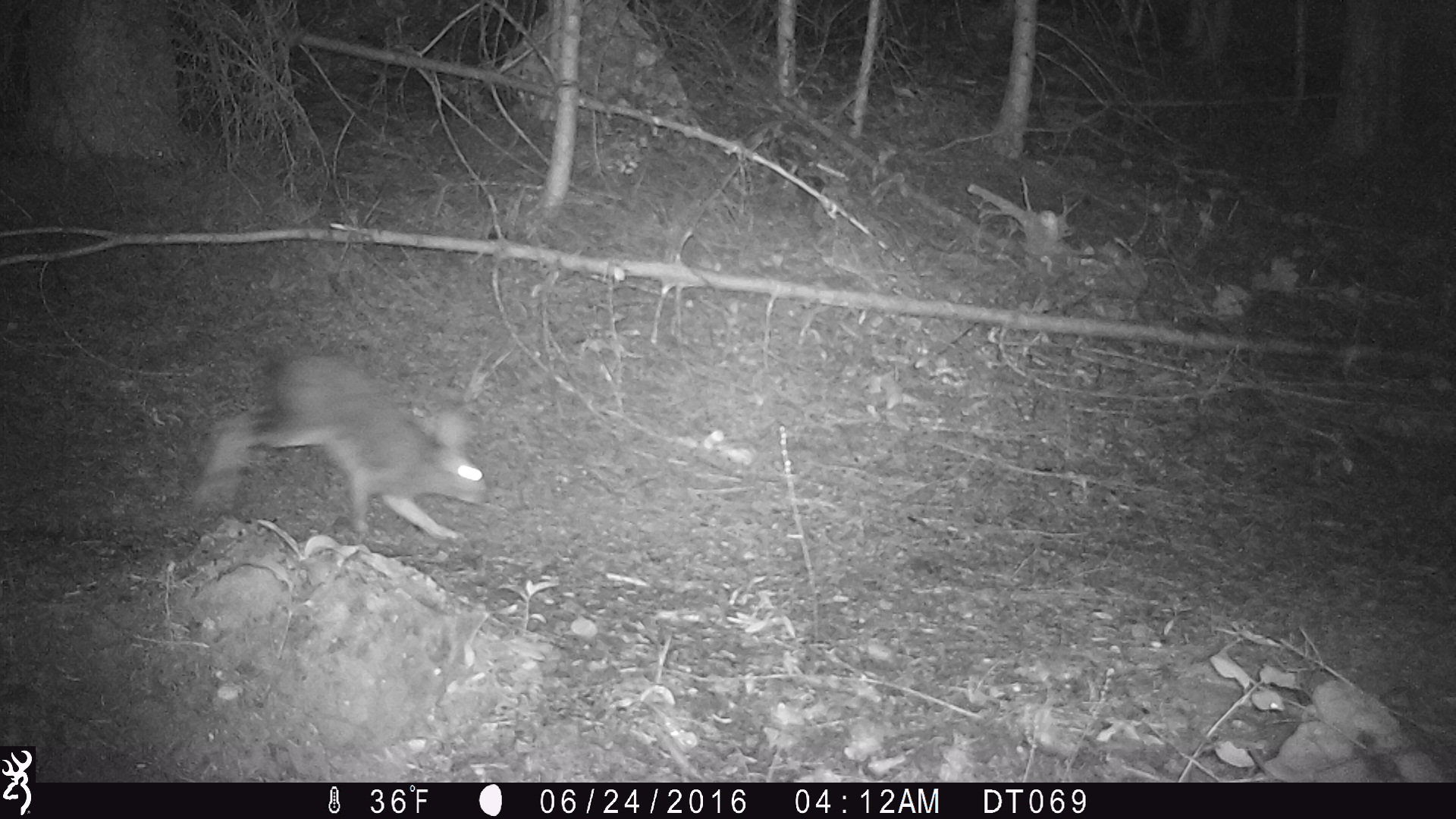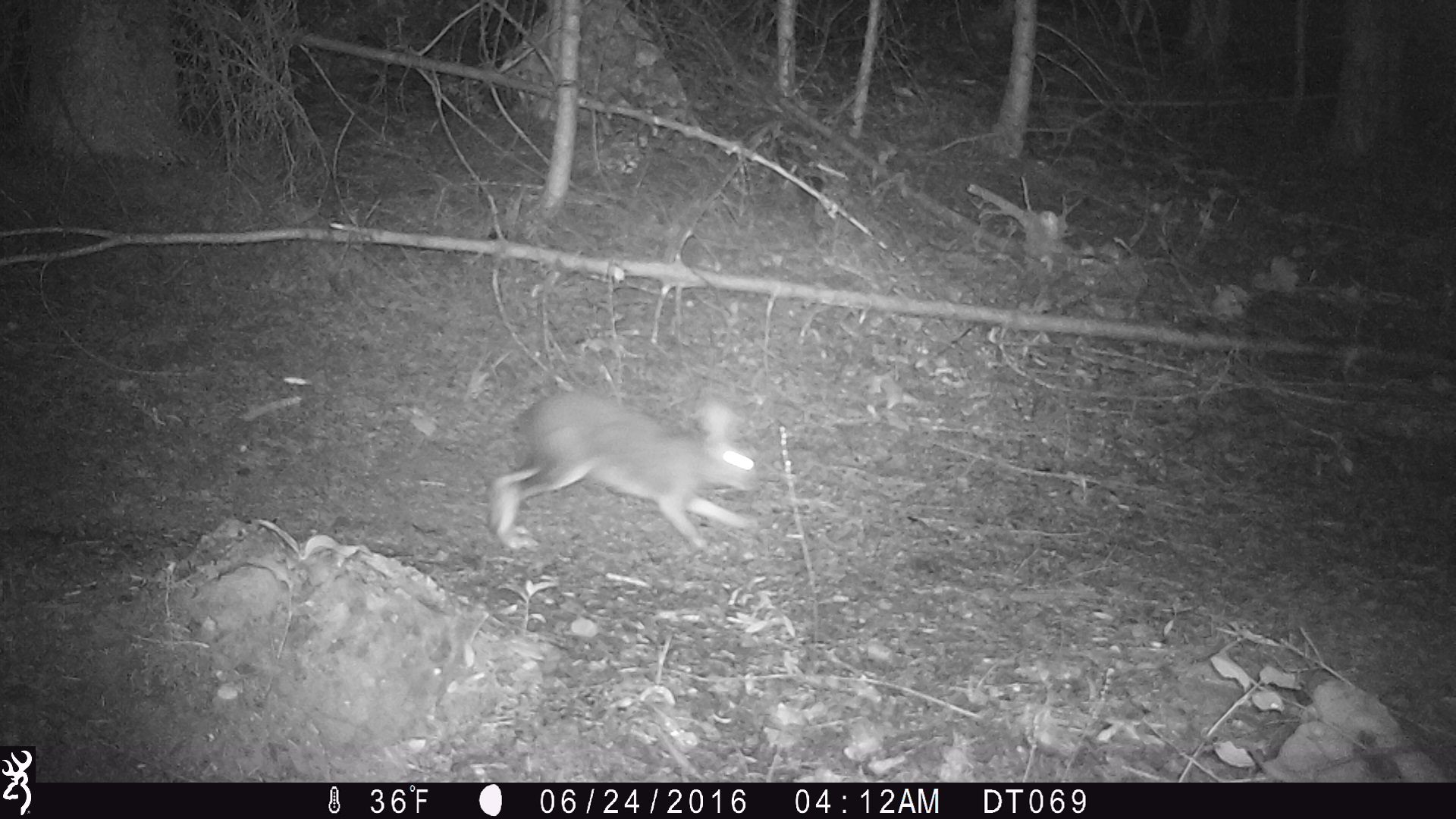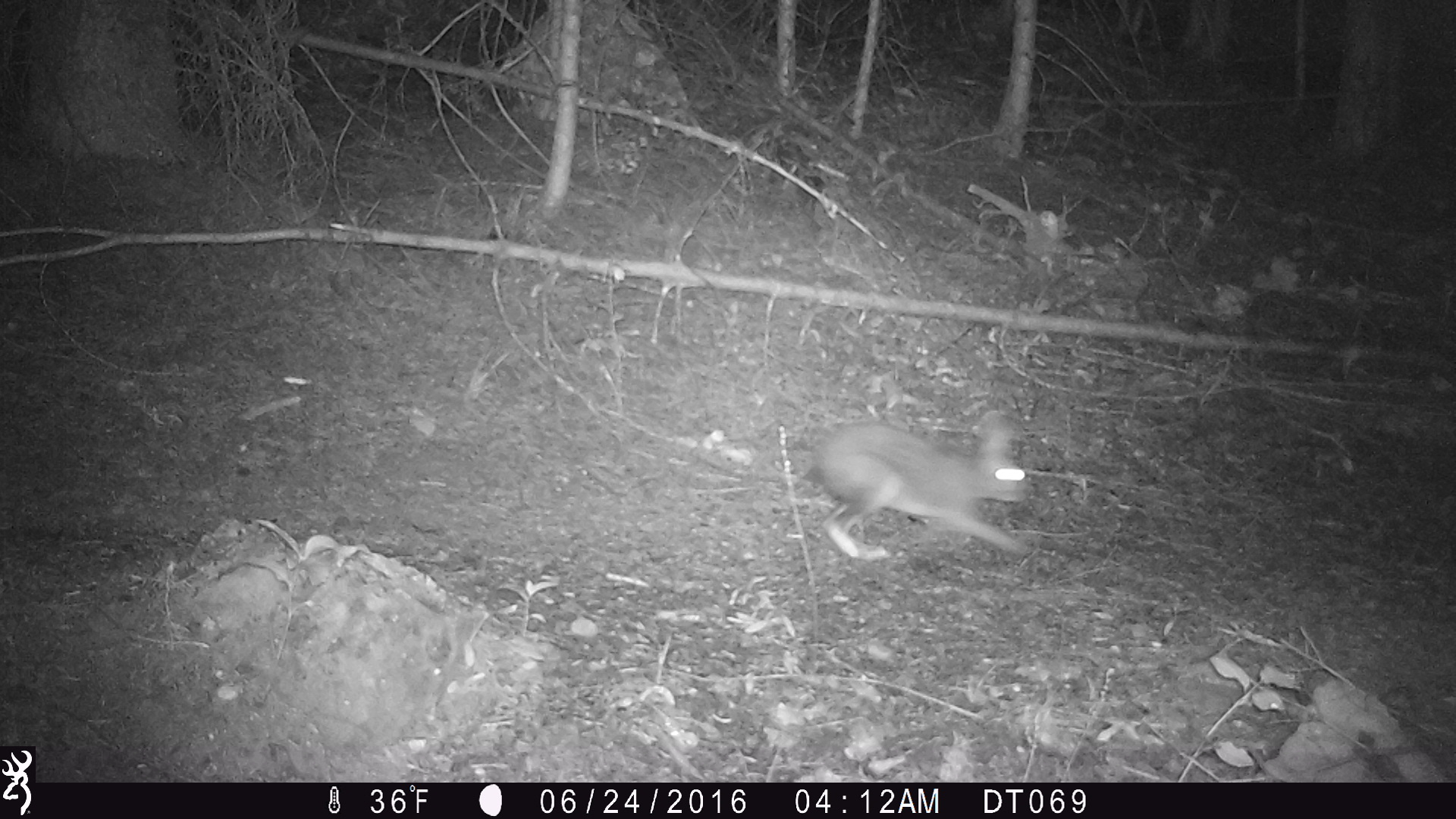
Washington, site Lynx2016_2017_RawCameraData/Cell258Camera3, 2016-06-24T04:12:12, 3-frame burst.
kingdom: Animalia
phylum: Chordata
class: Mammalia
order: Lagomorpha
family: Leporidae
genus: Lepus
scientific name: Lepus americanus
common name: snowshoe hare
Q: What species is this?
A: Lepus americanus (snowshoe hare).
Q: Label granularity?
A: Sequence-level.